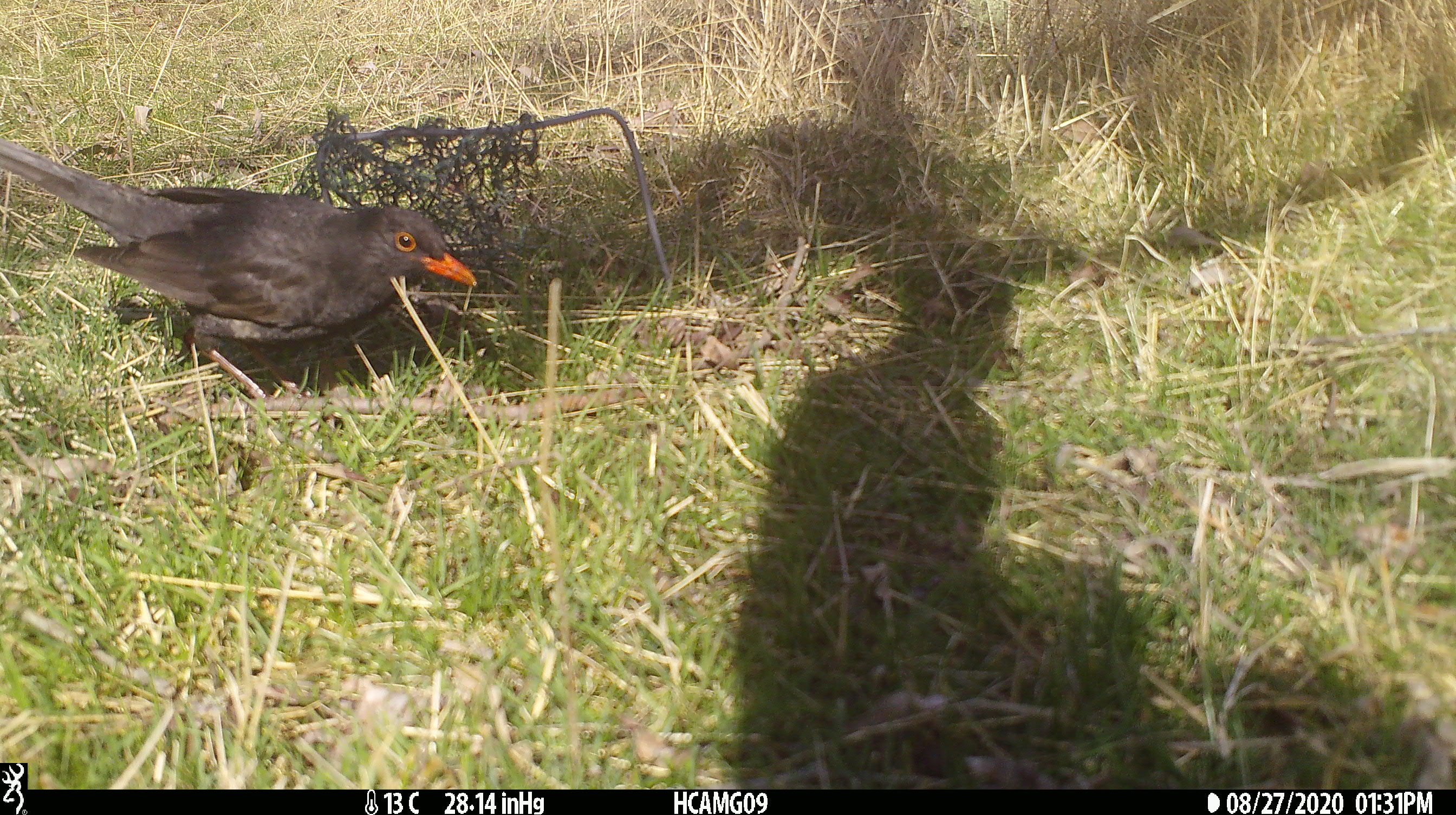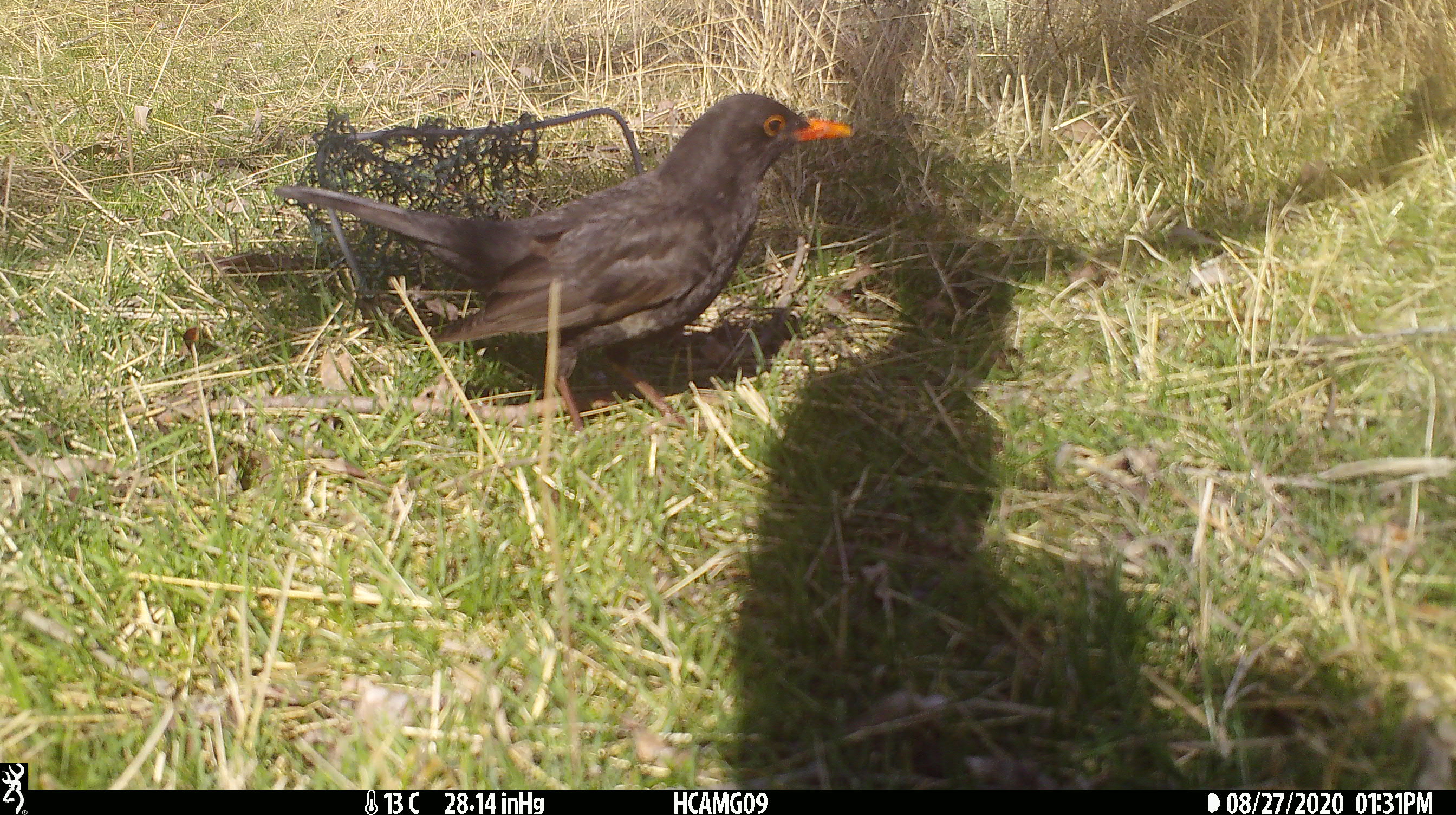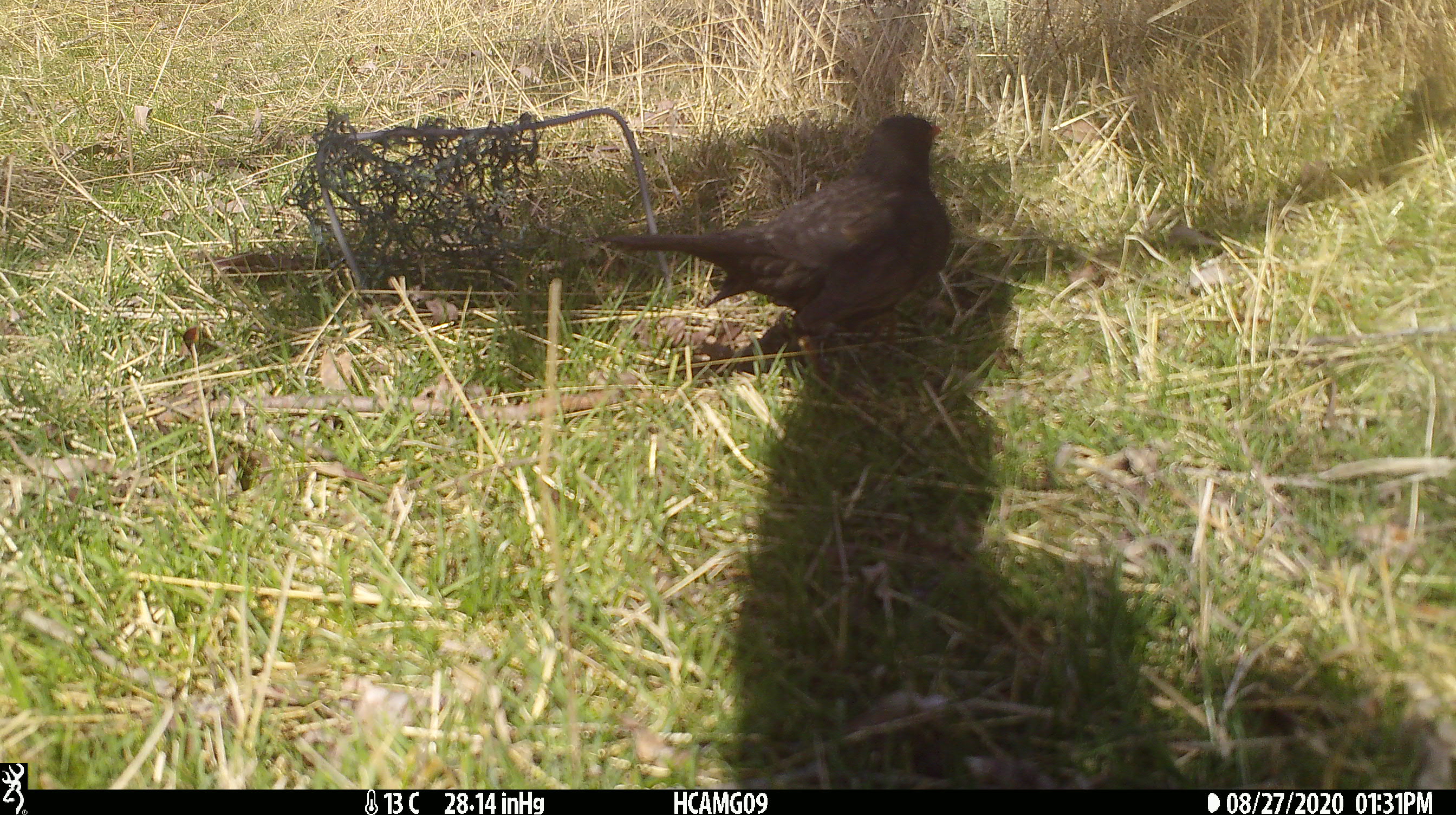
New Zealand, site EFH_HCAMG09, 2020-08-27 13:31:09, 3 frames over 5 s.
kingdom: Animalia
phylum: Chordata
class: Aves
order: Passeriformes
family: Turdidae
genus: Turdus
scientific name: Turdus merula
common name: eurasian blackbird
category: blackbird